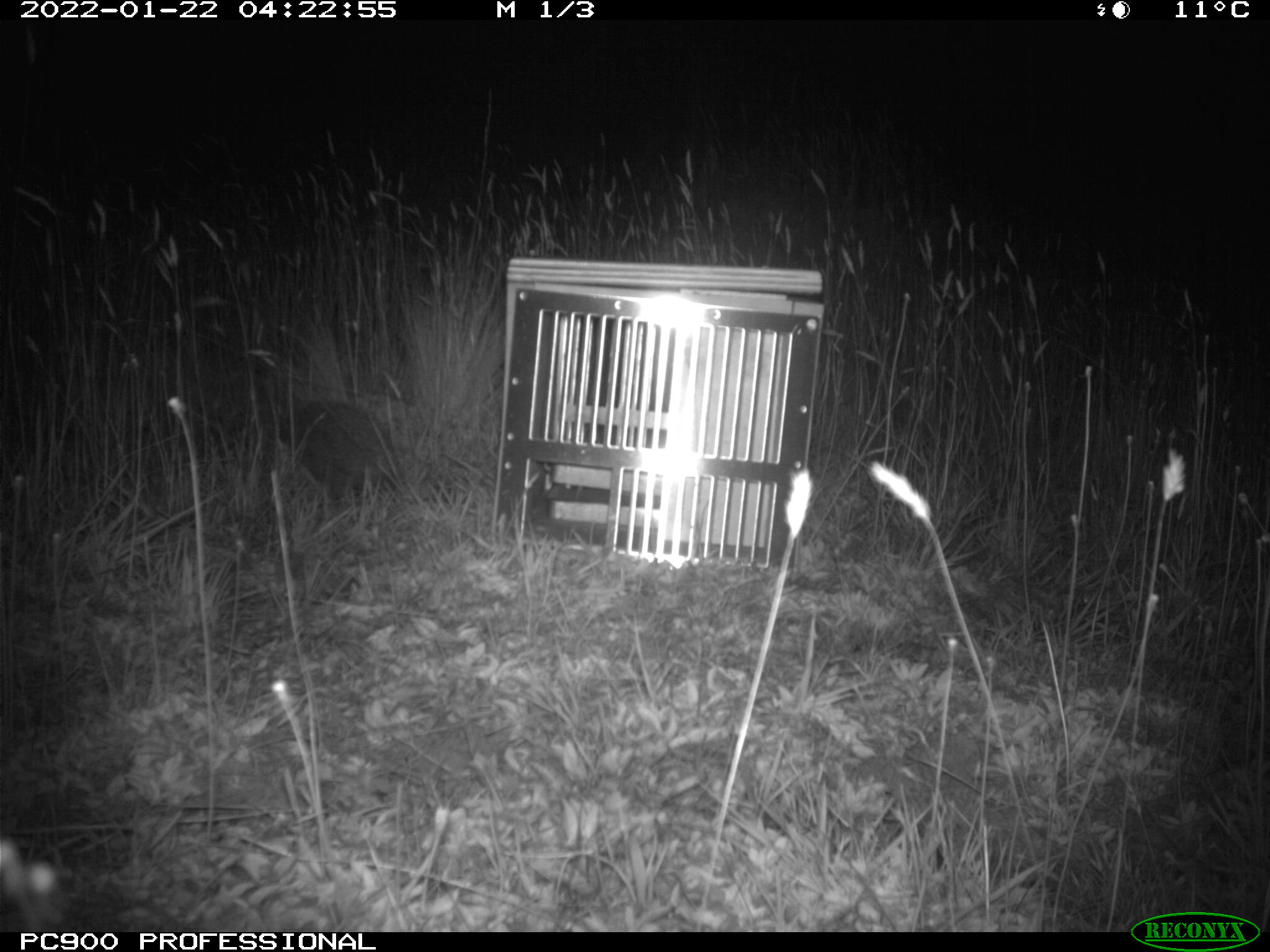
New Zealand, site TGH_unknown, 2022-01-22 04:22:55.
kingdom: Animalia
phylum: Chordata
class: Mammalia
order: Eulipotyphla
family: Erinaceidae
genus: Erinaceus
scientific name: Erinaceus europaeus europaeus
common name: european hedgehog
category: hedgehog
Hedgehog (european hedgehog) (Erinaceus europaeus europaeus).